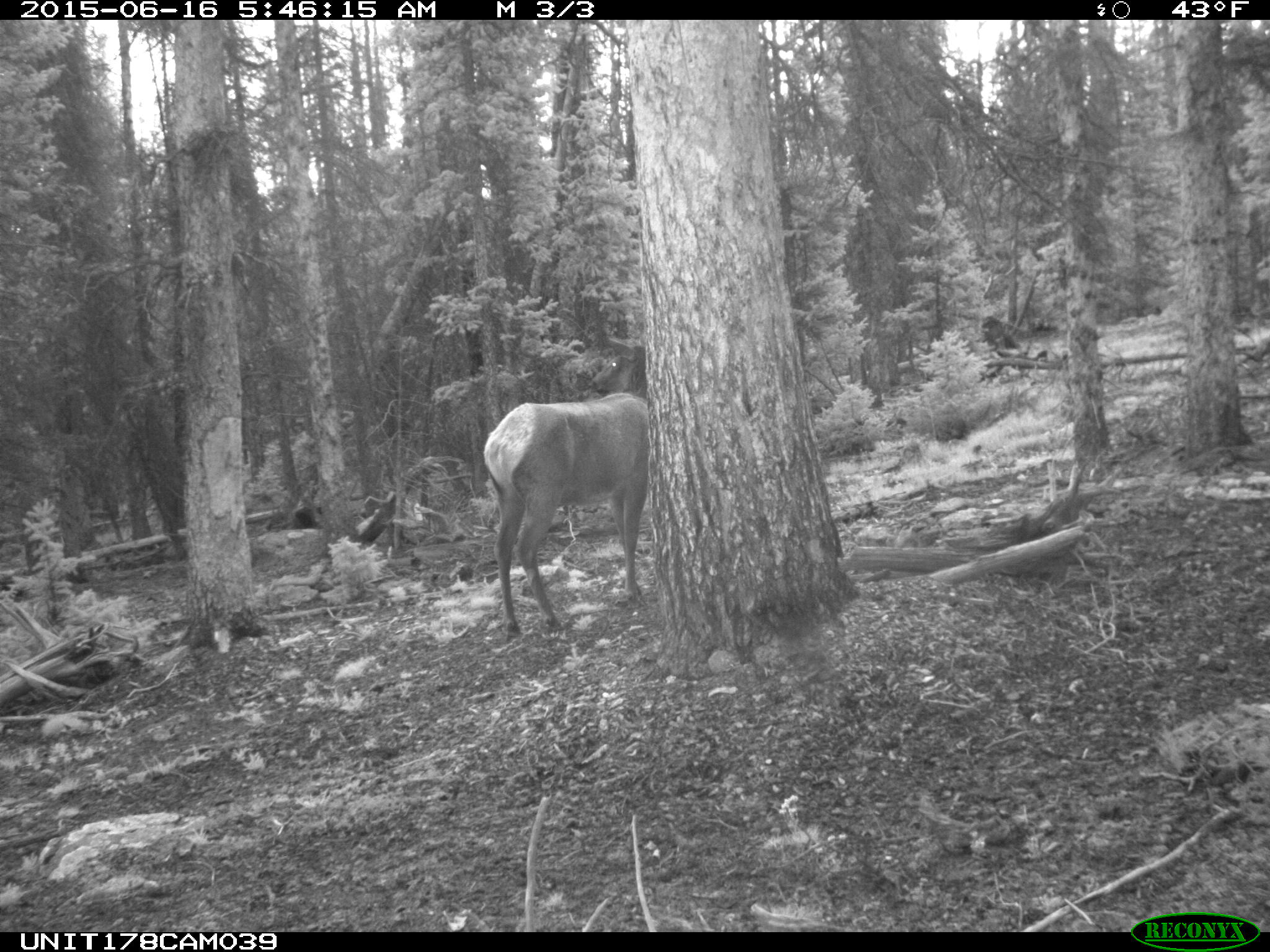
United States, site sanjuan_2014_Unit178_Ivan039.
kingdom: Animalia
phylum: Chordata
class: Mammalia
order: Artiodactyla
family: Cervidae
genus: Cervus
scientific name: Cervus elaphus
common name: red deer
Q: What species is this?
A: Cervus elaphus (red deer).